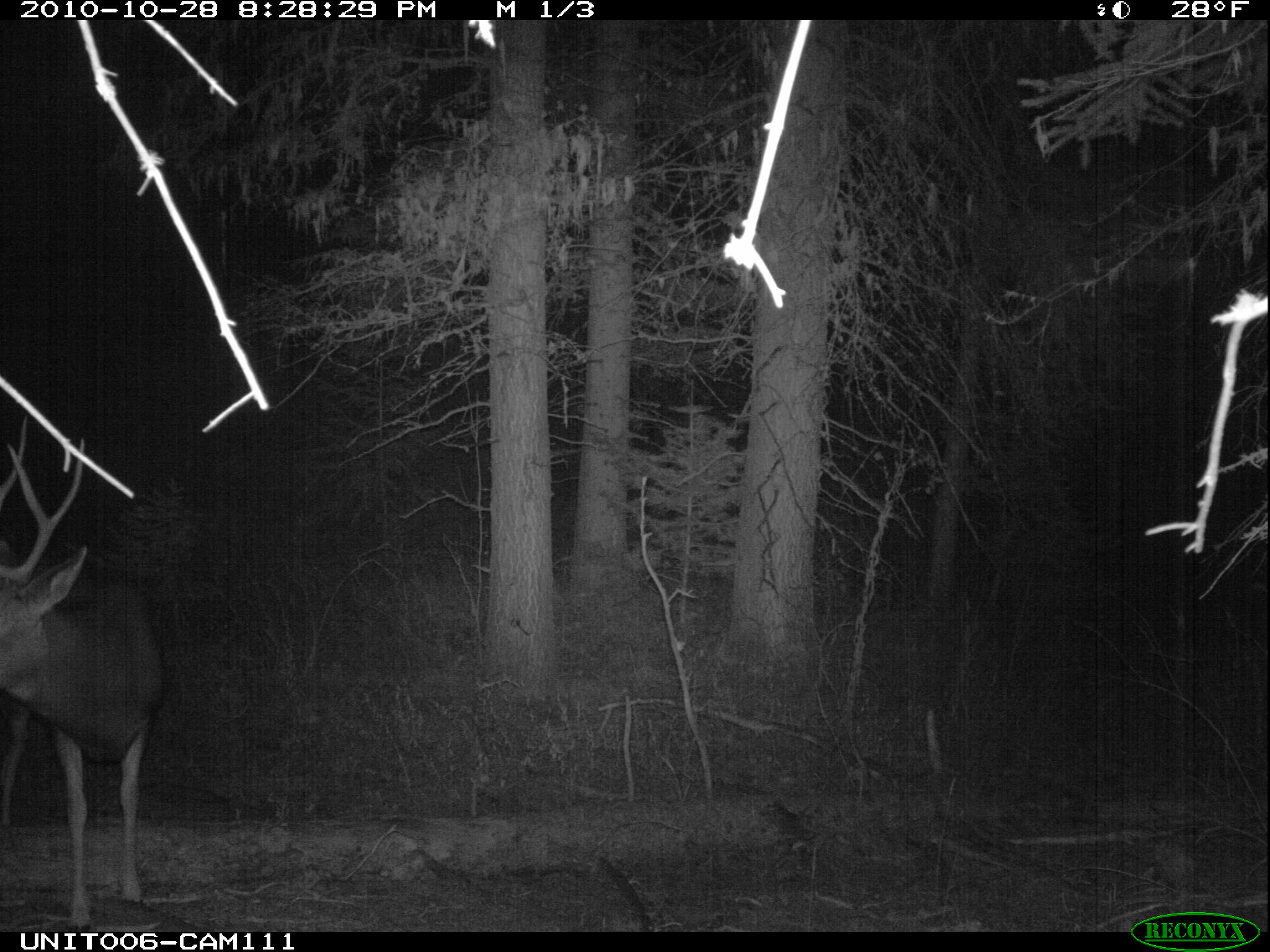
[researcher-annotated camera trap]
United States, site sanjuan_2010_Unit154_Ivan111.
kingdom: Animalia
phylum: Chordata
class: Mammalia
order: Artiodactyla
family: Cervidae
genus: Odocoileus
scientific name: Odocoileus hemionus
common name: mule deer